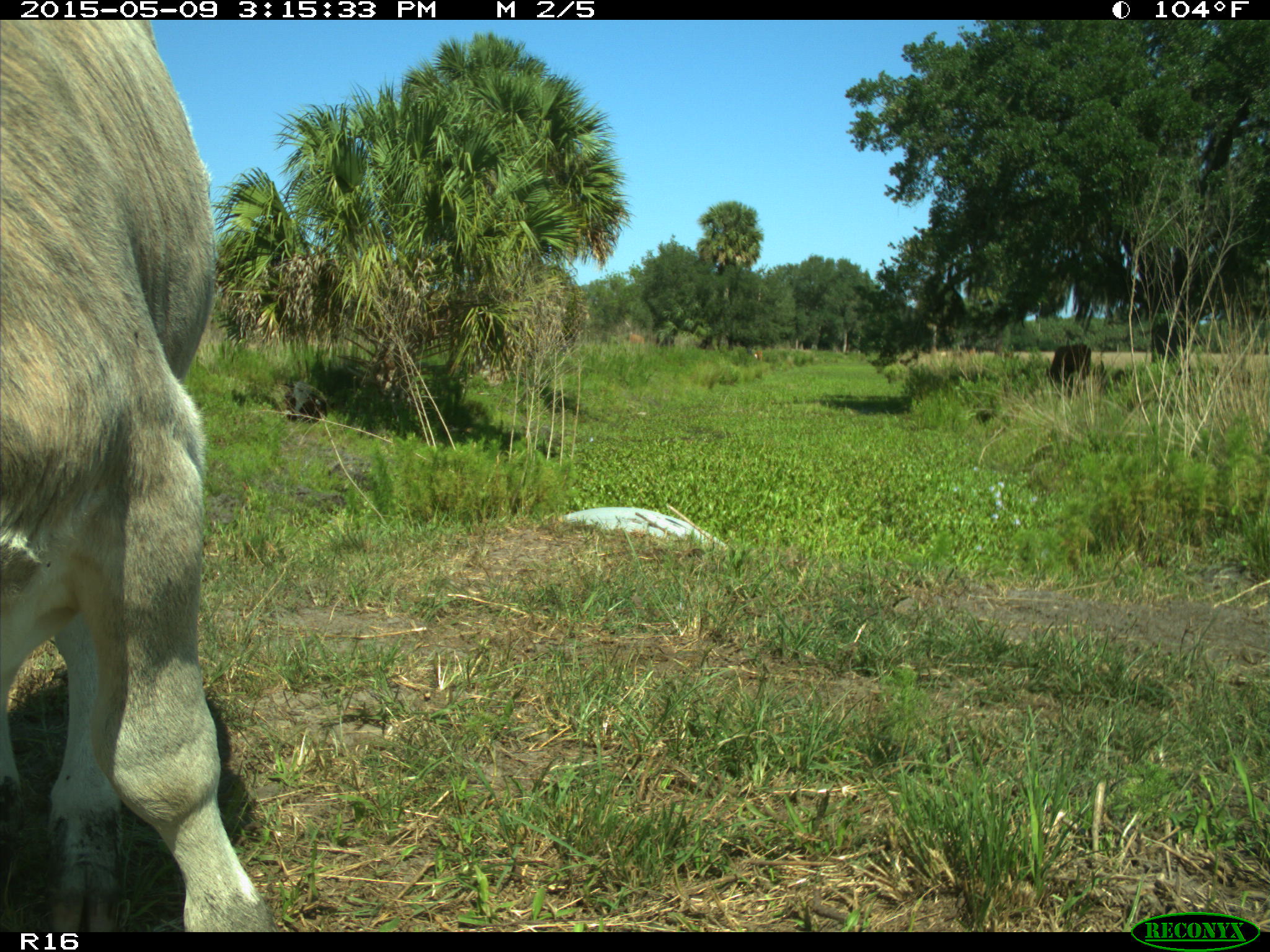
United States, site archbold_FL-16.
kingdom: Animalia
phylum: Chordata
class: Mammalia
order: Artiodactyla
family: Bovidae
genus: Bos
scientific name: Bos taurus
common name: domestic cow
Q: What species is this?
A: Bos taurus (domestic cow).